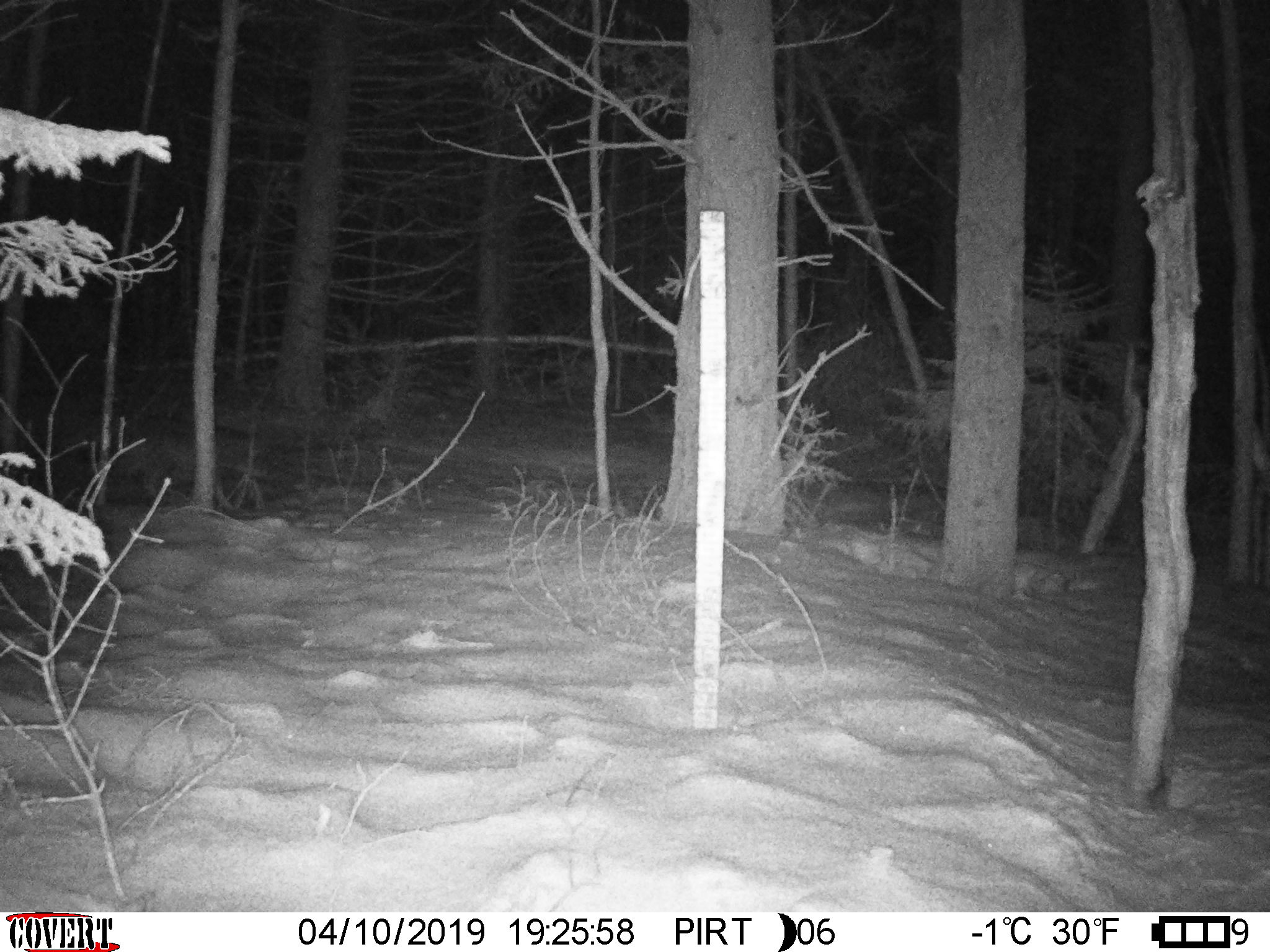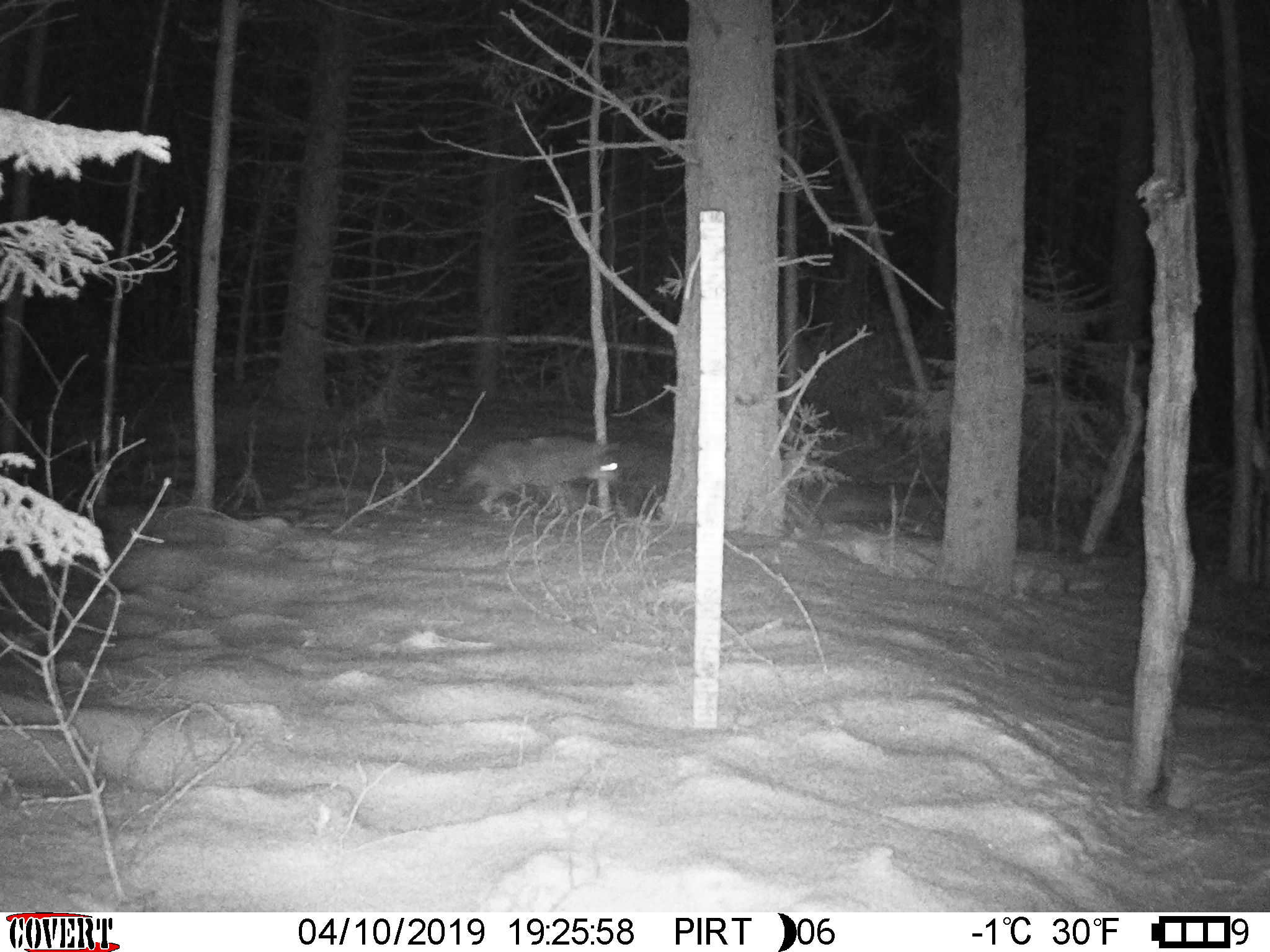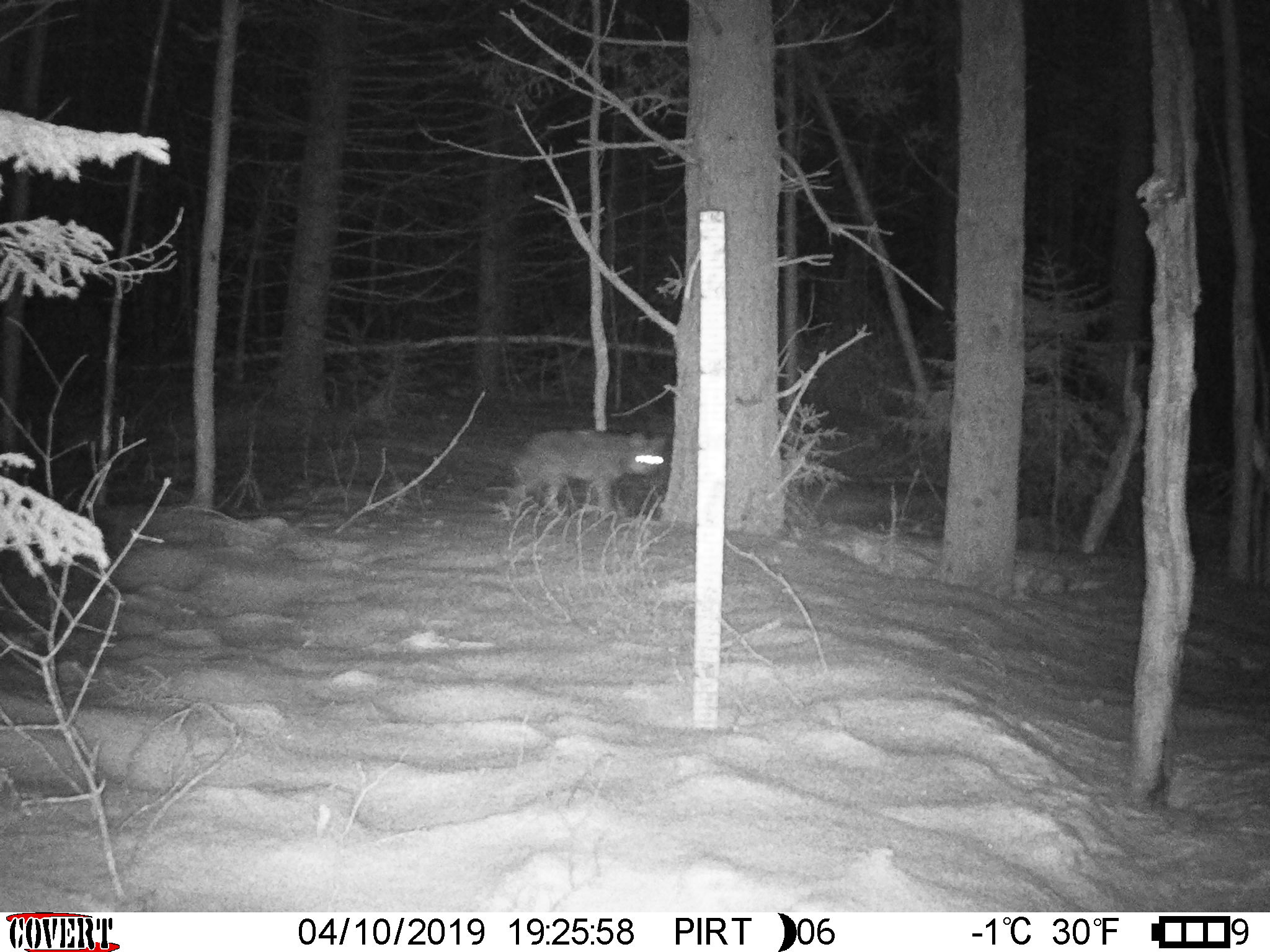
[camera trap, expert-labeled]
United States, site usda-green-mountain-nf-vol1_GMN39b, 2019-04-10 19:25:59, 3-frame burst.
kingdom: Animalia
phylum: Chordata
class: Mammalia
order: Carnivora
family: Canidae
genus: Canis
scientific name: Canis latrans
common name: coyote